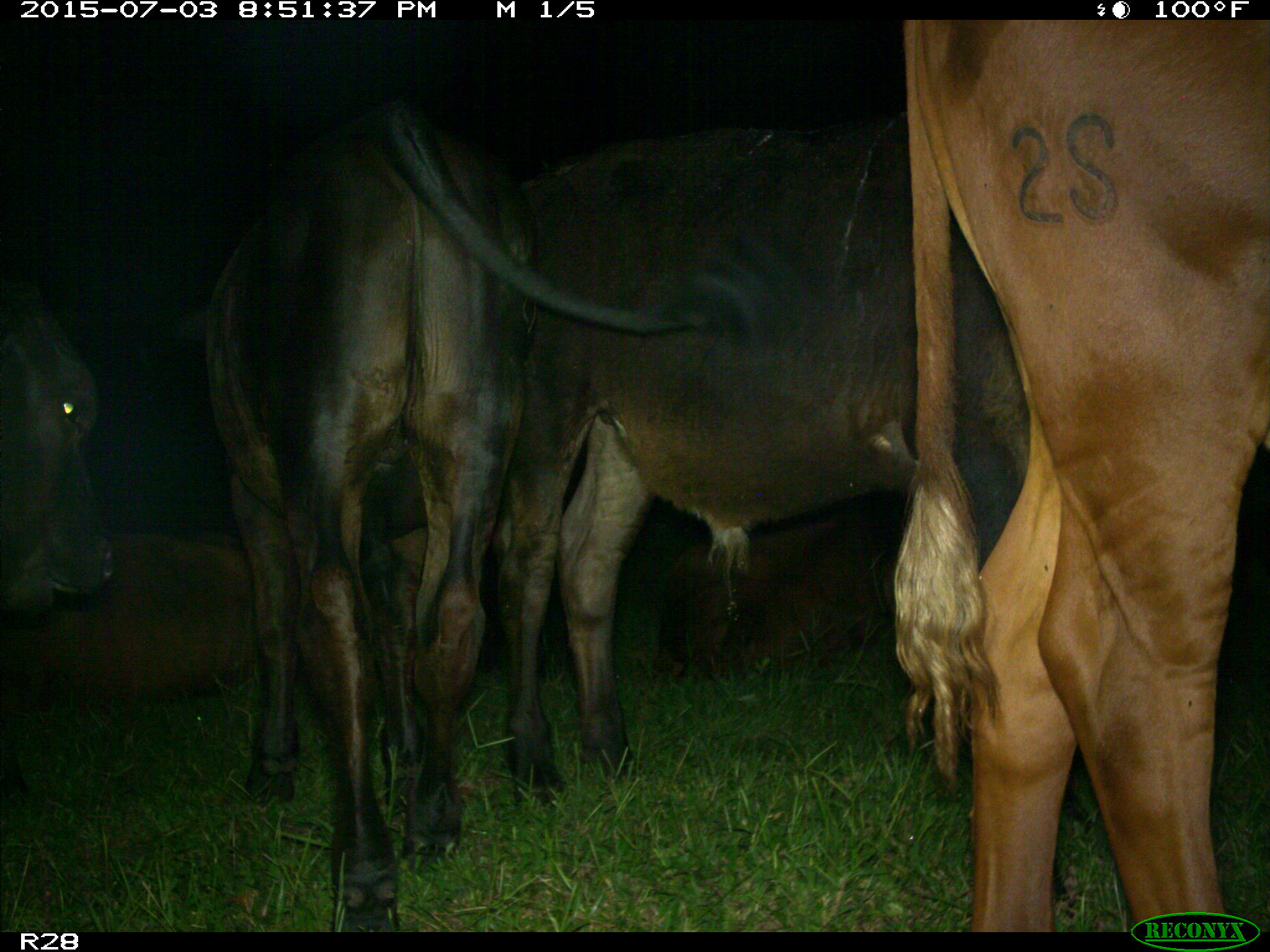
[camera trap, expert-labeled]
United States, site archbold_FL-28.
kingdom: Animalia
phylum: Chordata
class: Mammalia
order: Artiodactyla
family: Bovidae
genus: Bos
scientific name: Bos taurus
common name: domestic cow